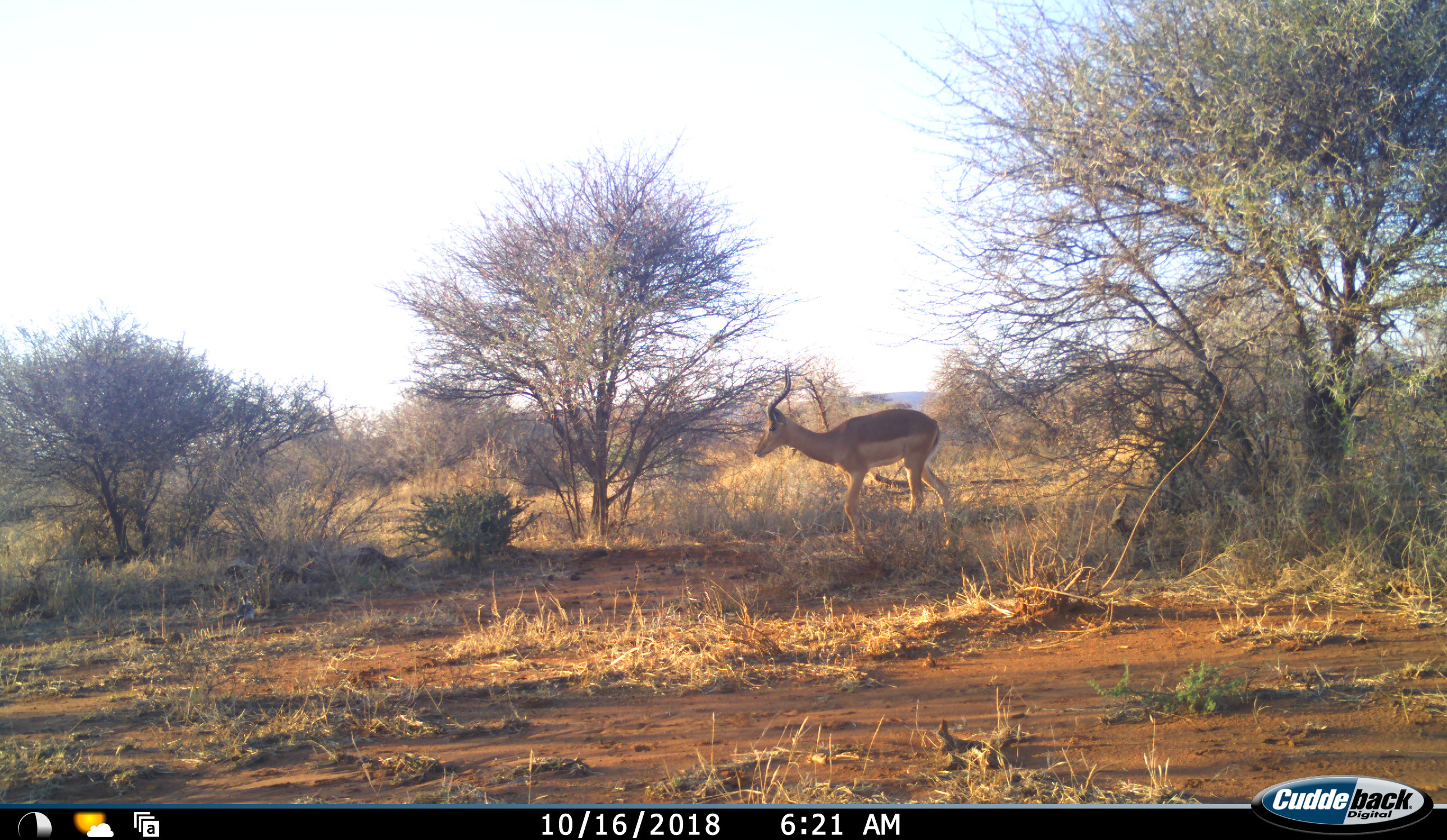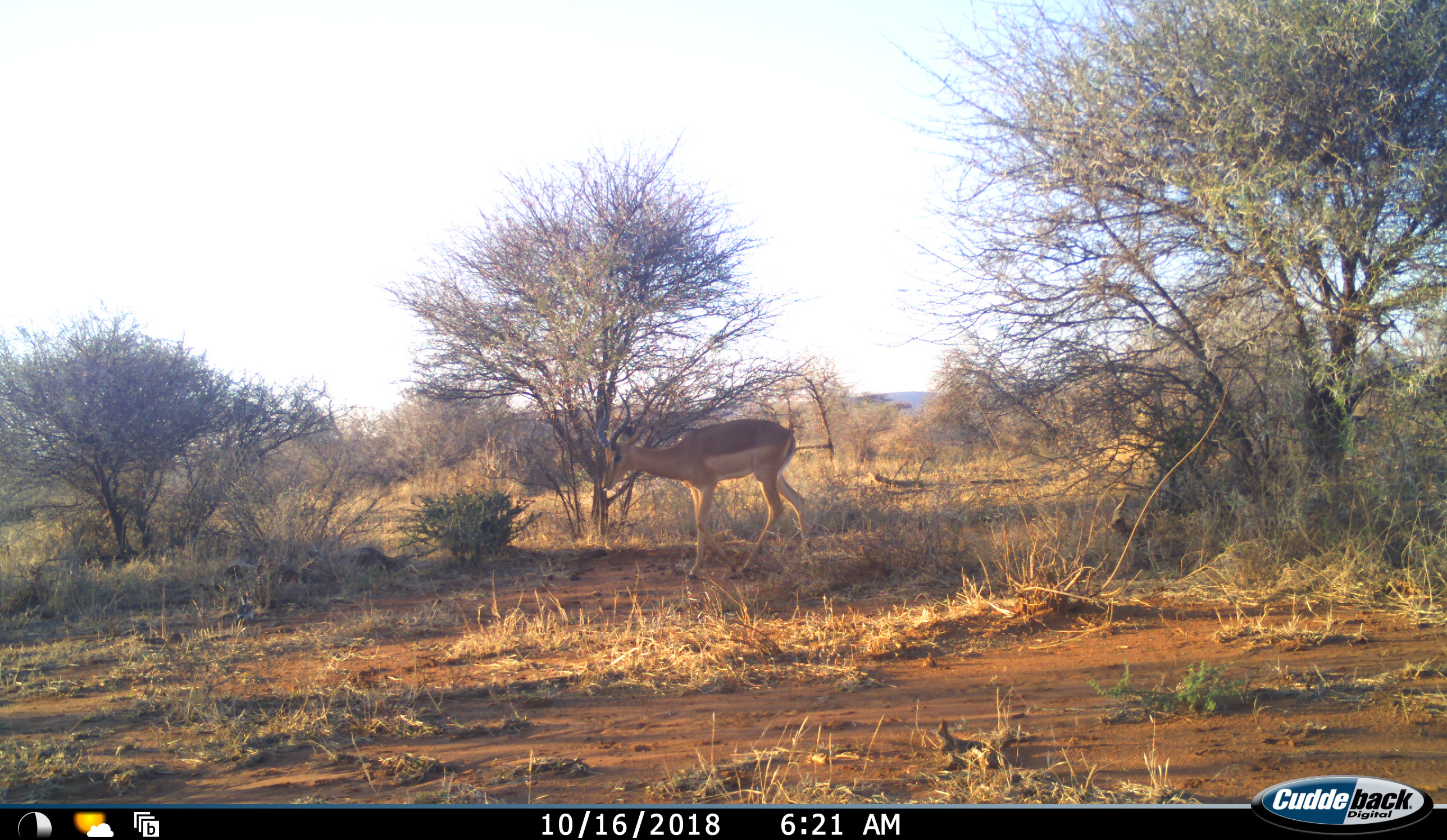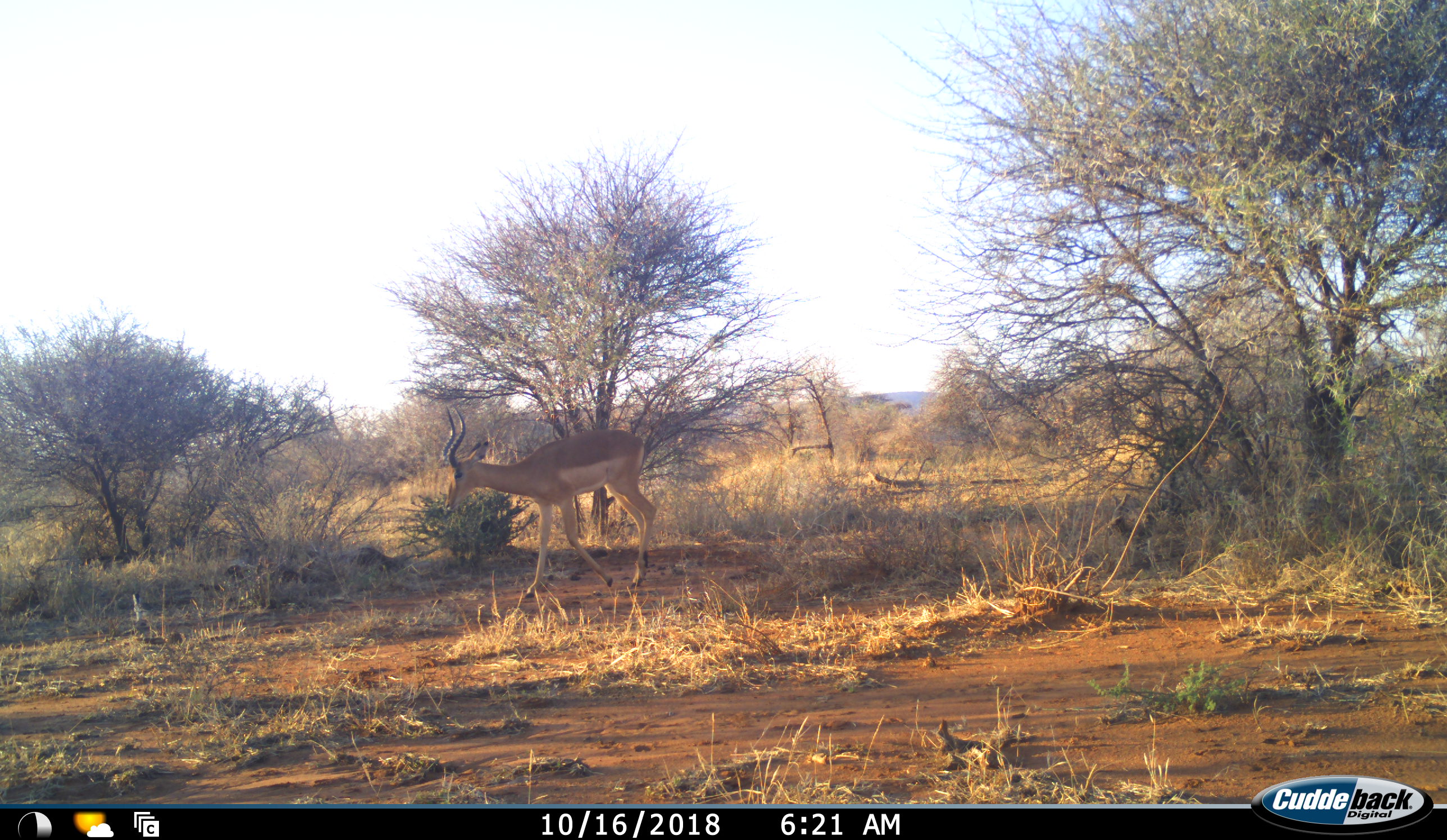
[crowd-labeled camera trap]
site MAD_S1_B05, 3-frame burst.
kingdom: Animalia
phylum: Chordata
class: Mammalia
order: Artiodactyla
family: Bovidae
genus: Aepyceros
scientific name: Aepyceros melampus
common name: impala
Impala (Aepyceros melampus), count 1. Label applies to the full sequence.